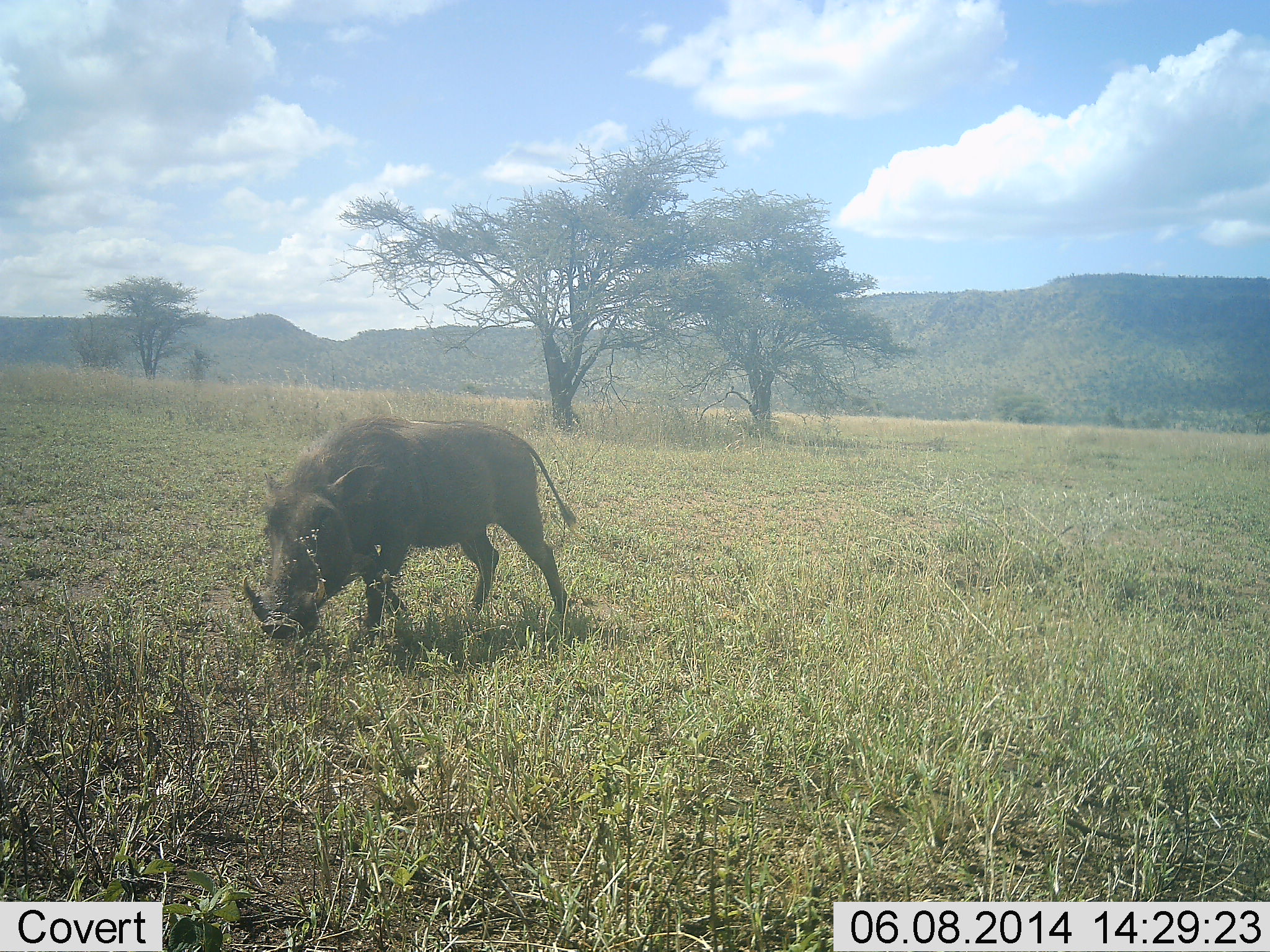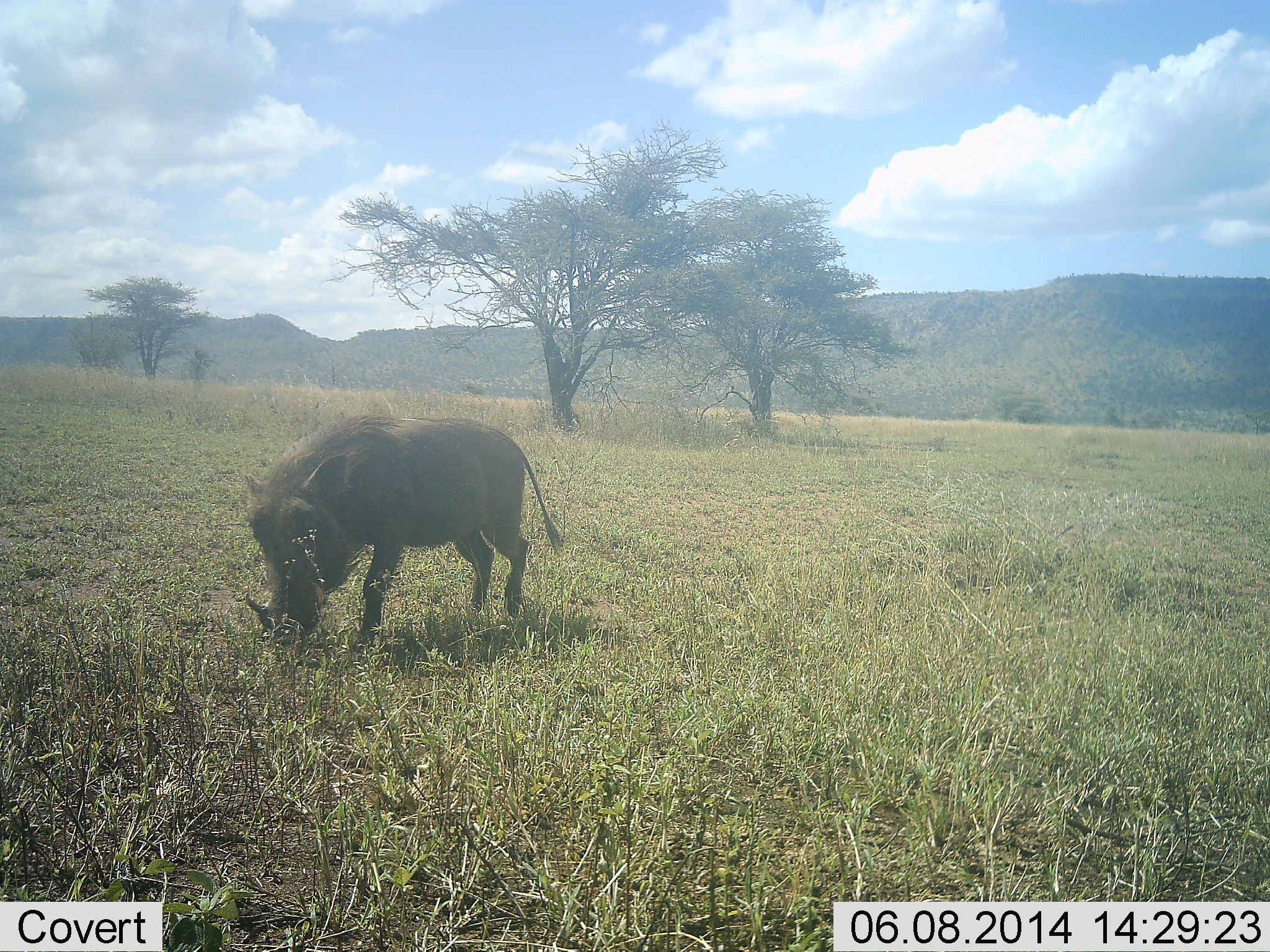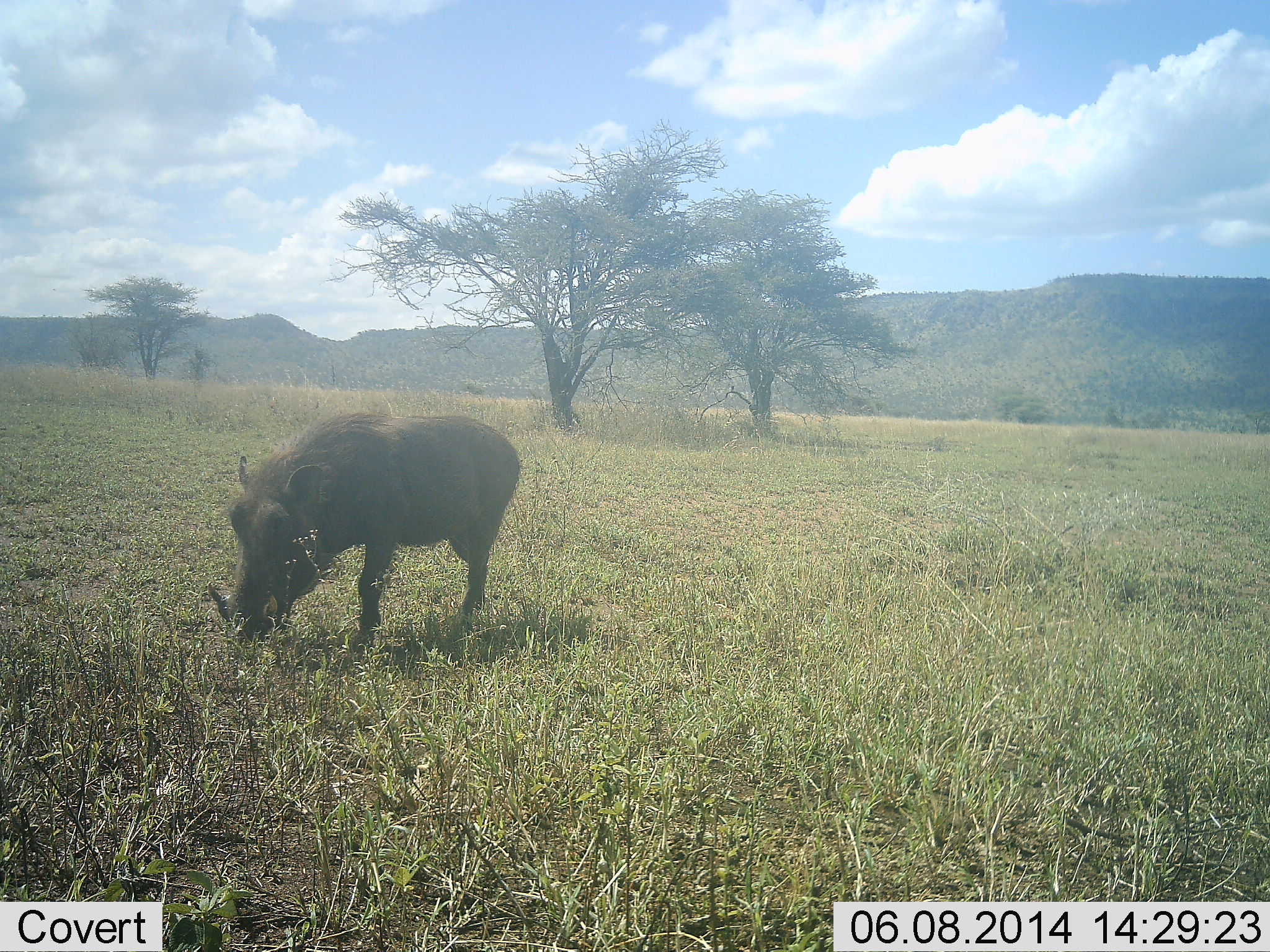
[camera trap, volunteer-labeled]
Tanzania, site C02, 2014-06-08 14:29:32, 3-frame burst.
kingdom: Animalia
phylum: Chordata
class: Mammalia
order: Artiodactyla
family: Suidae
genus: Phacochoerus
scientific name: Phacochoerus africanus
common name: warthog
Warthog (Phacochoerus africanus), count 1. Behavior (volunteer vote fractions): standing 0%, resting 0%, moving 10%, interacting 0%. Young present (vote fraction): 0%. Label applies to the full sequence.